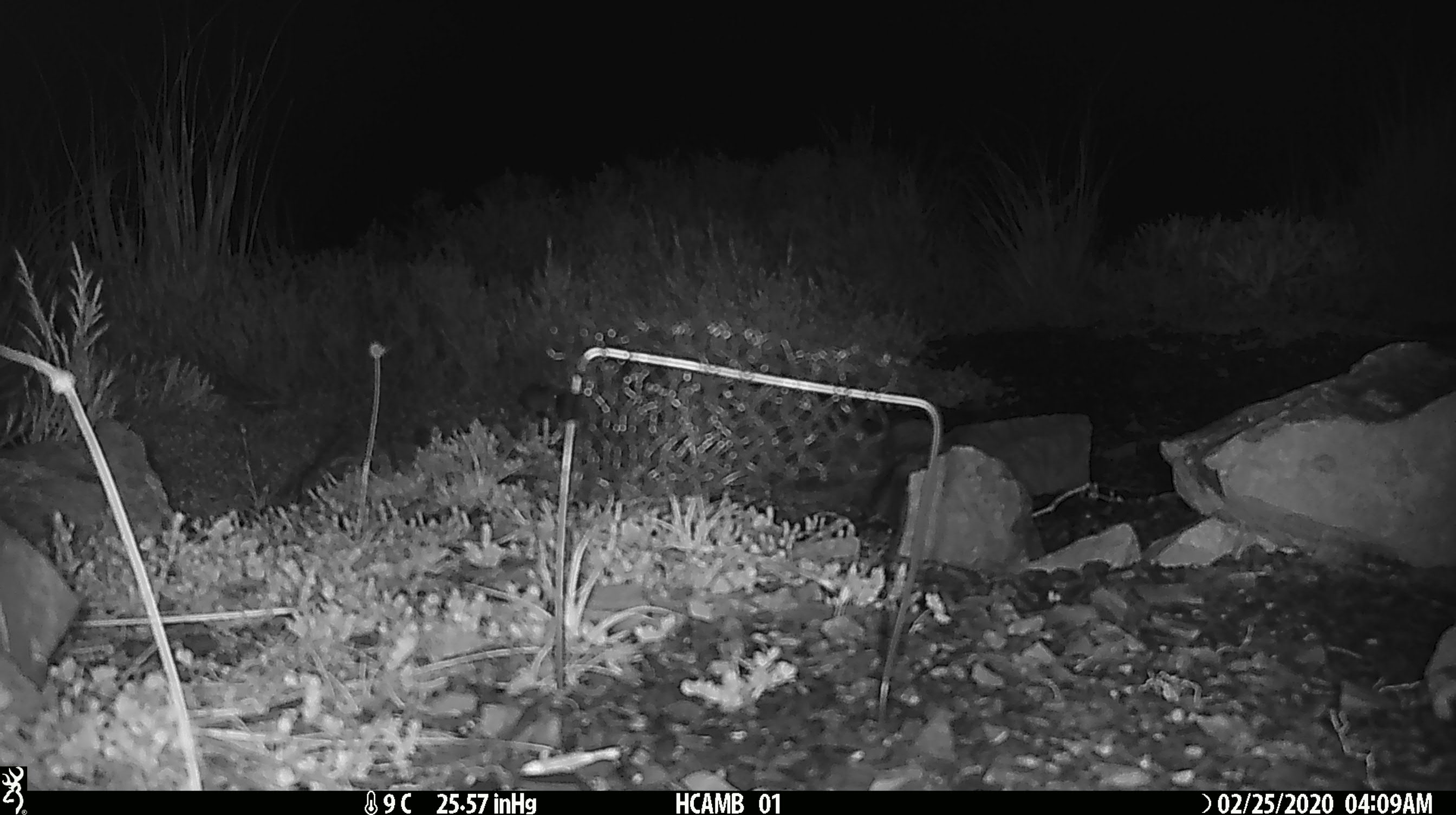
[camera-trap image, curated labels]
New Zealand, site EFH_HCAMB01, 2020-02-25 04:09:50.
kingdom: Animalia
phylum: Chordata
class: Mammalia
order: Rodentia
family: Muridae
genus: Mus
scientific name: Mus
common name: mouse